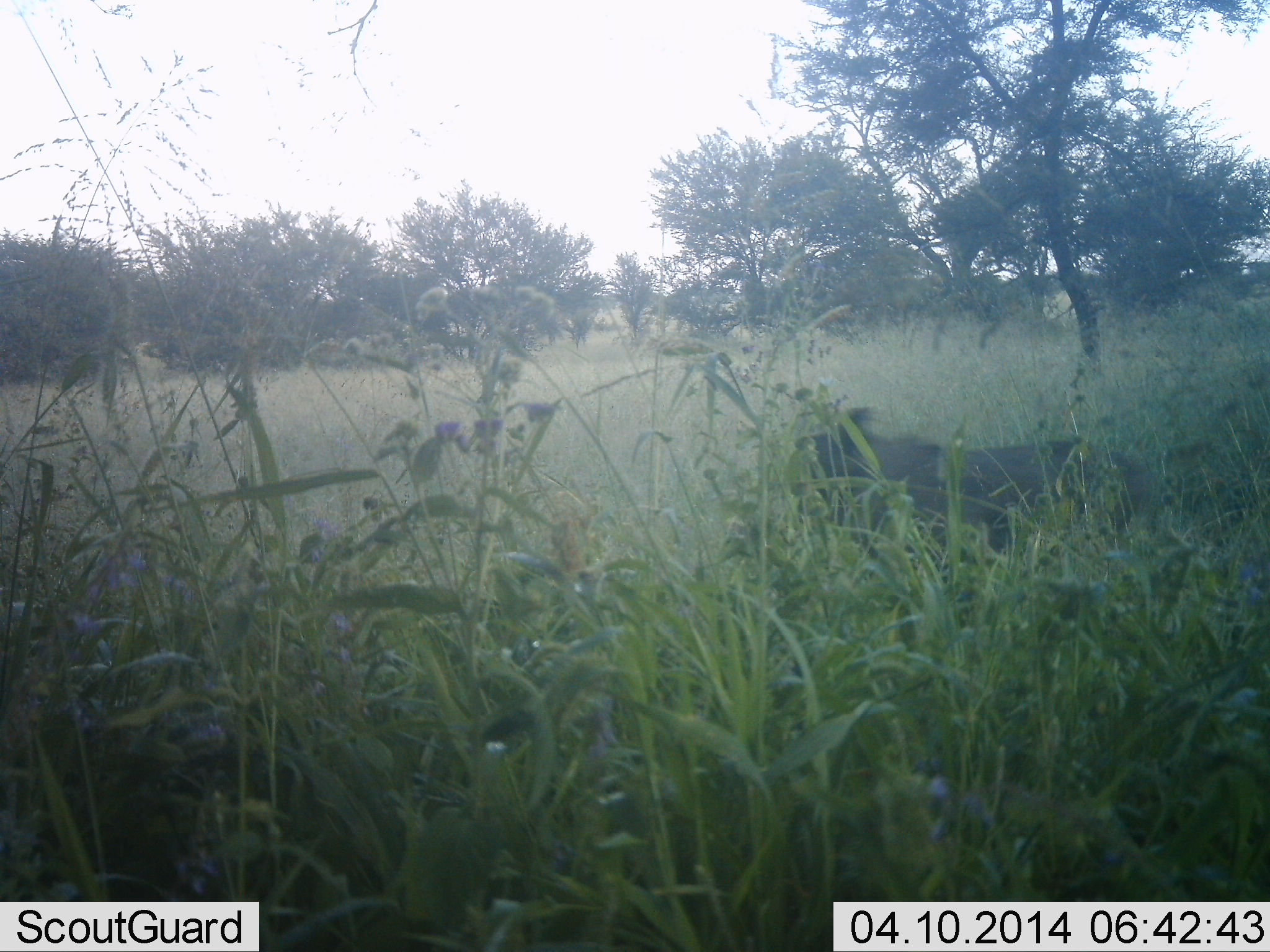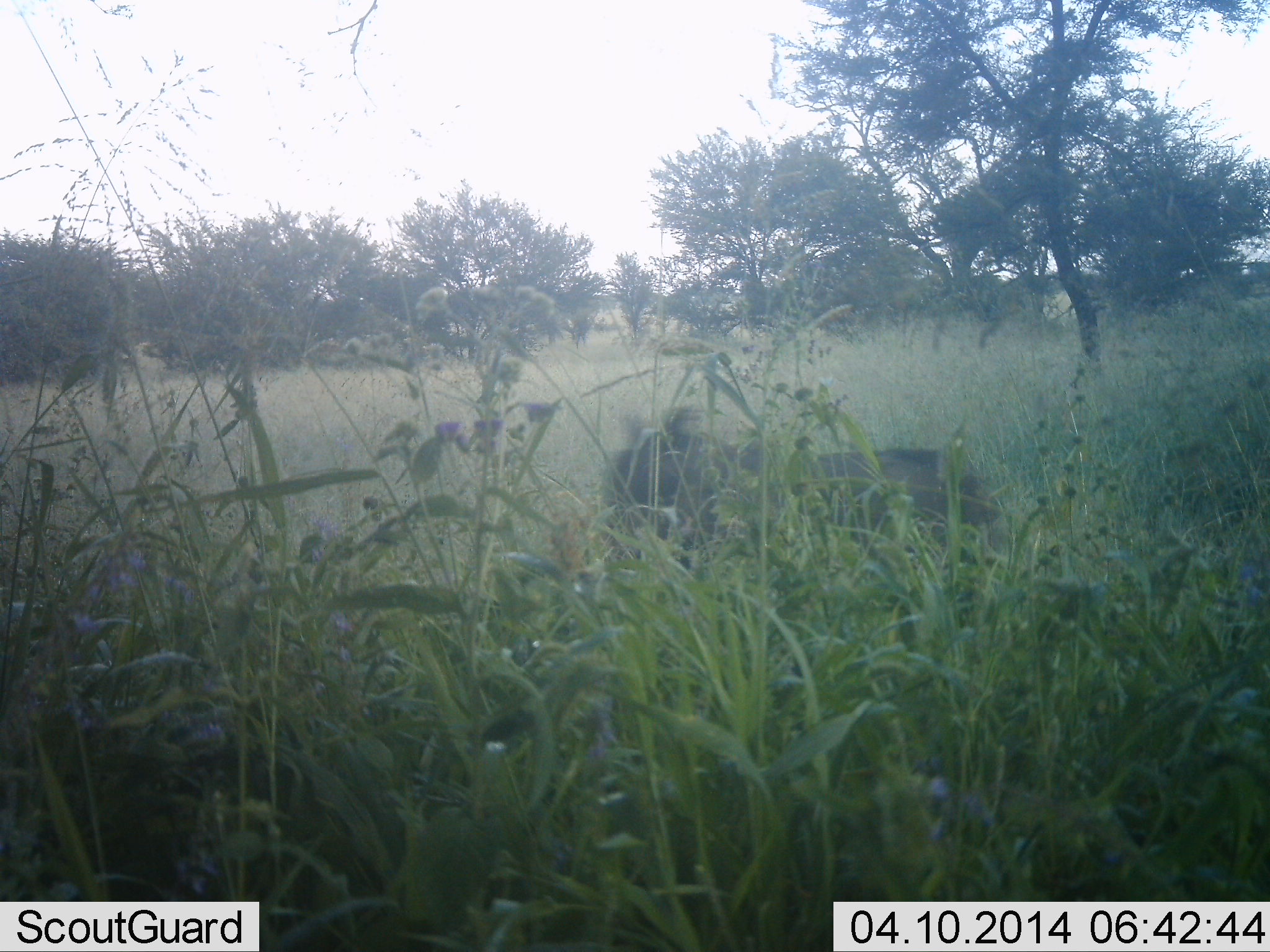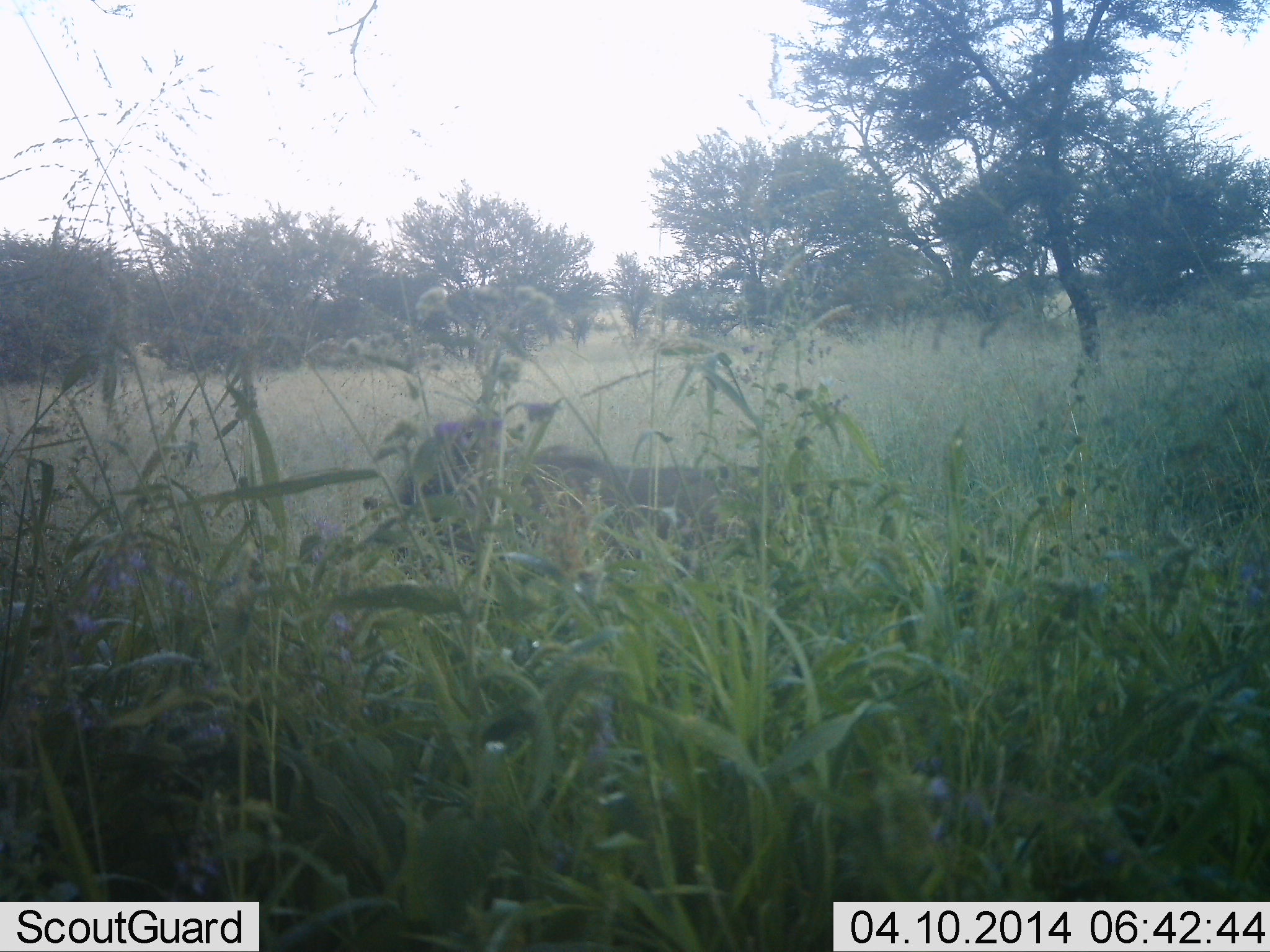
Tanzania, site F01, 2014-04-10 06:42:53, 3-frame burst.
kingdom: Animalia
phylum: Chordata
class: Mammalia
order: Artiodactyla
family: Suidae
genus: Phacochoerus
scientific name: Phacochoerus africanus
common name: warthog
Warthog (Phacochoerus africanus), count 1. Behavior (volunteer vote fractions): standing 0%, resting 0%, moving 90%, interacting 0%. Young present (vote fraction): 0%. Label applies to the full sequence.